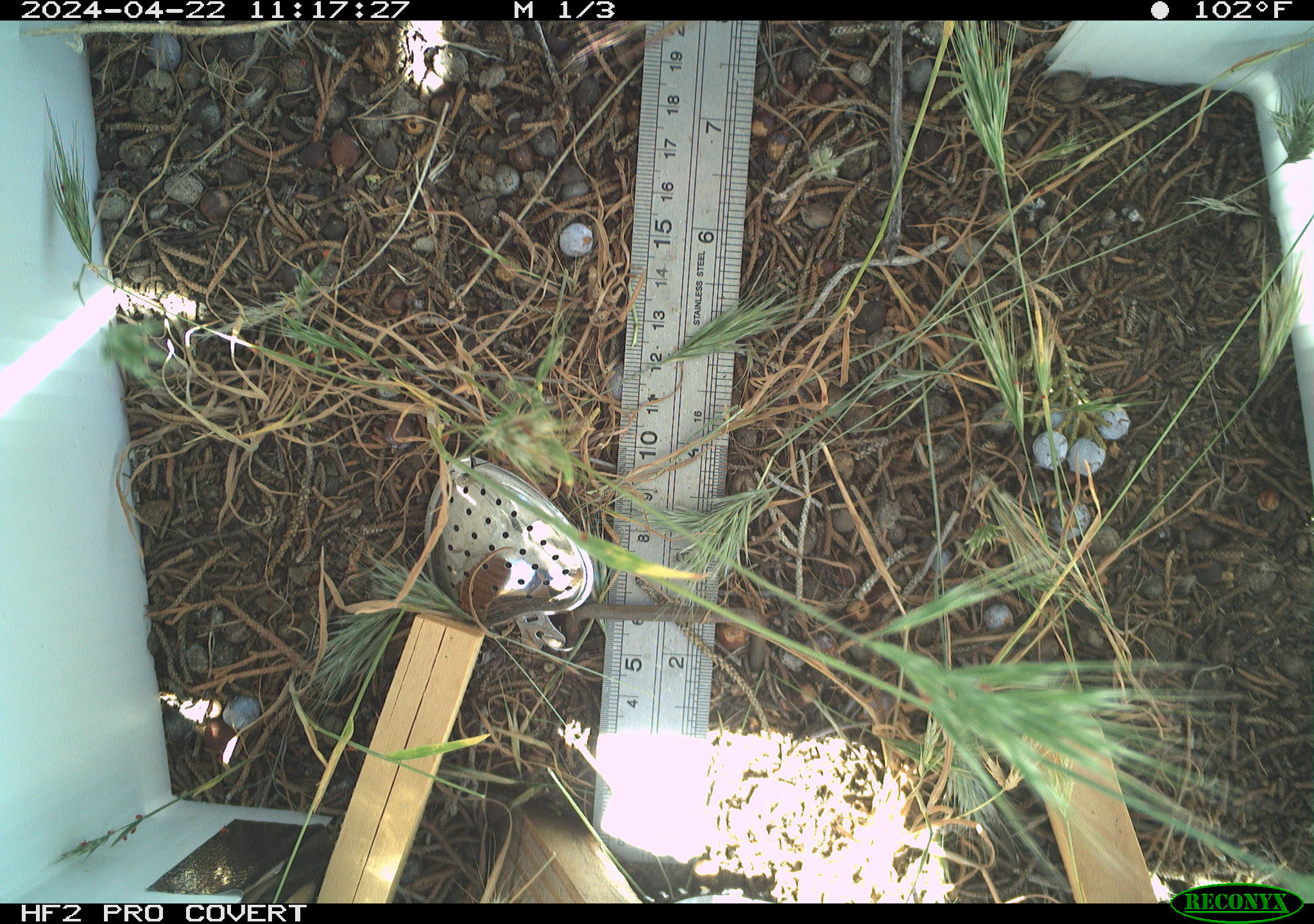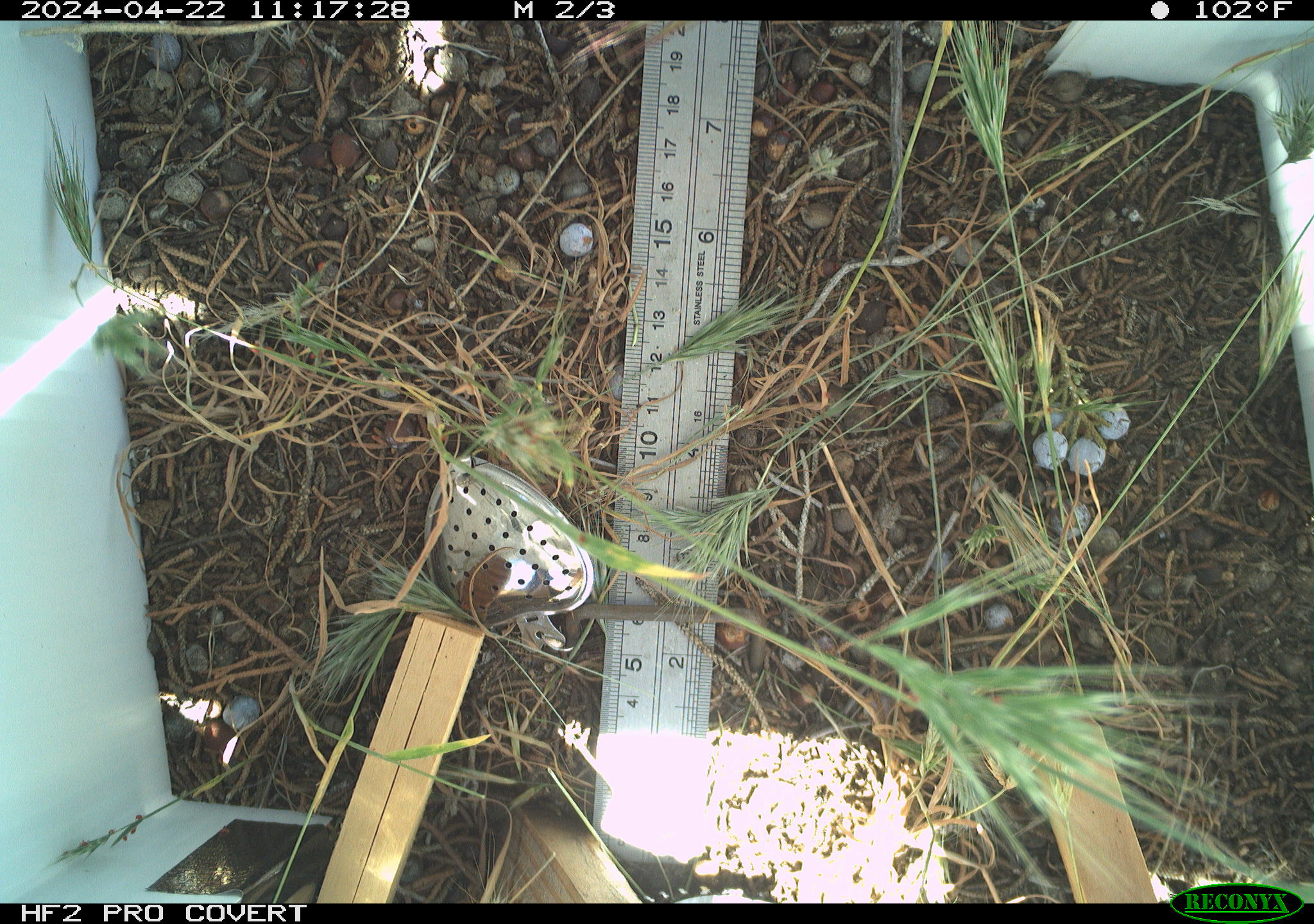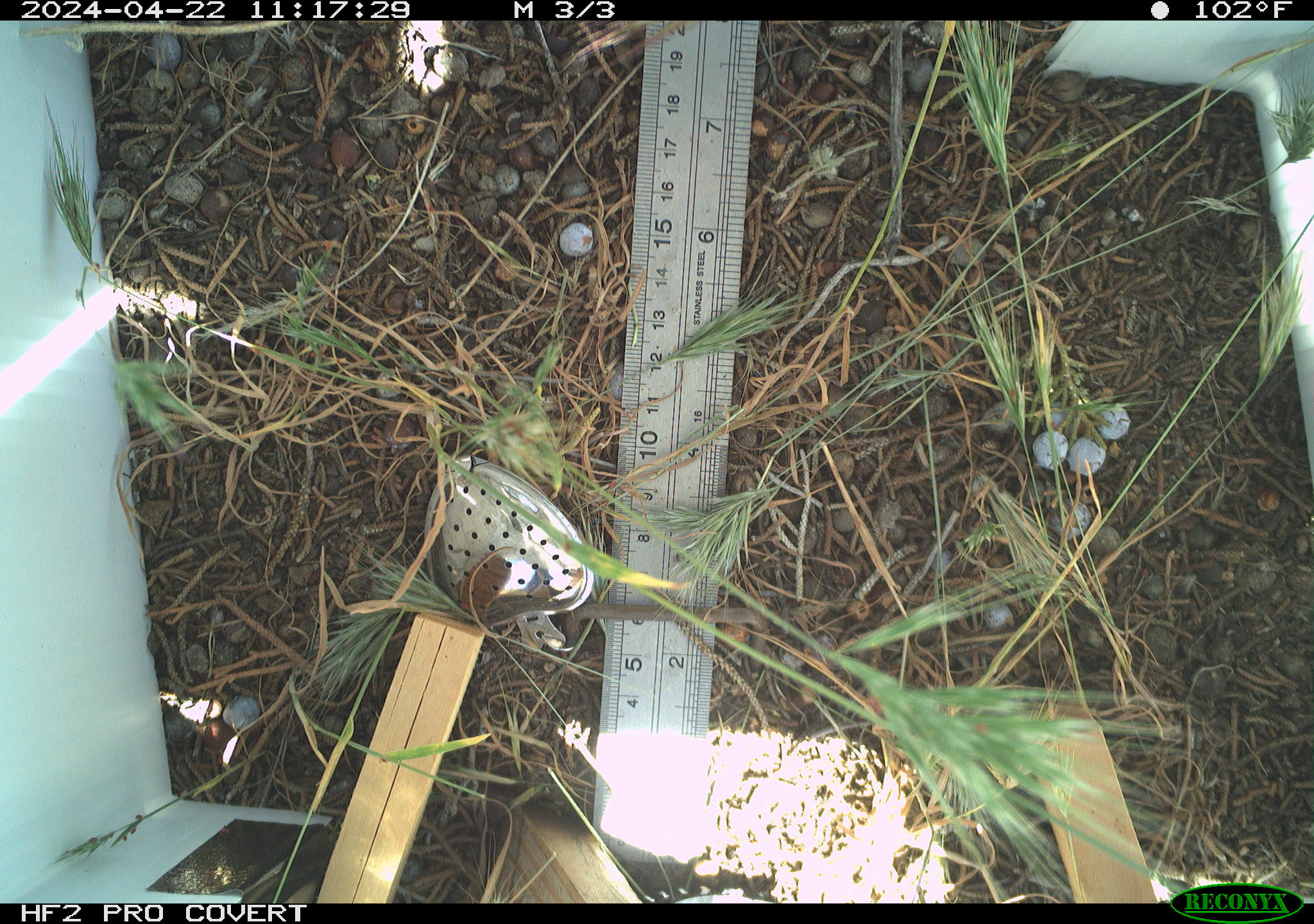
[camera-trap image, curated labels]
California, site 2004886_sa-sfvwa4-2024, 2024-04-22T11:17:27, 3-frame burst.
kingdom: Animalia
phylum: Arthropoda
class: Insecta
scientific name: Insecta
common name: insect